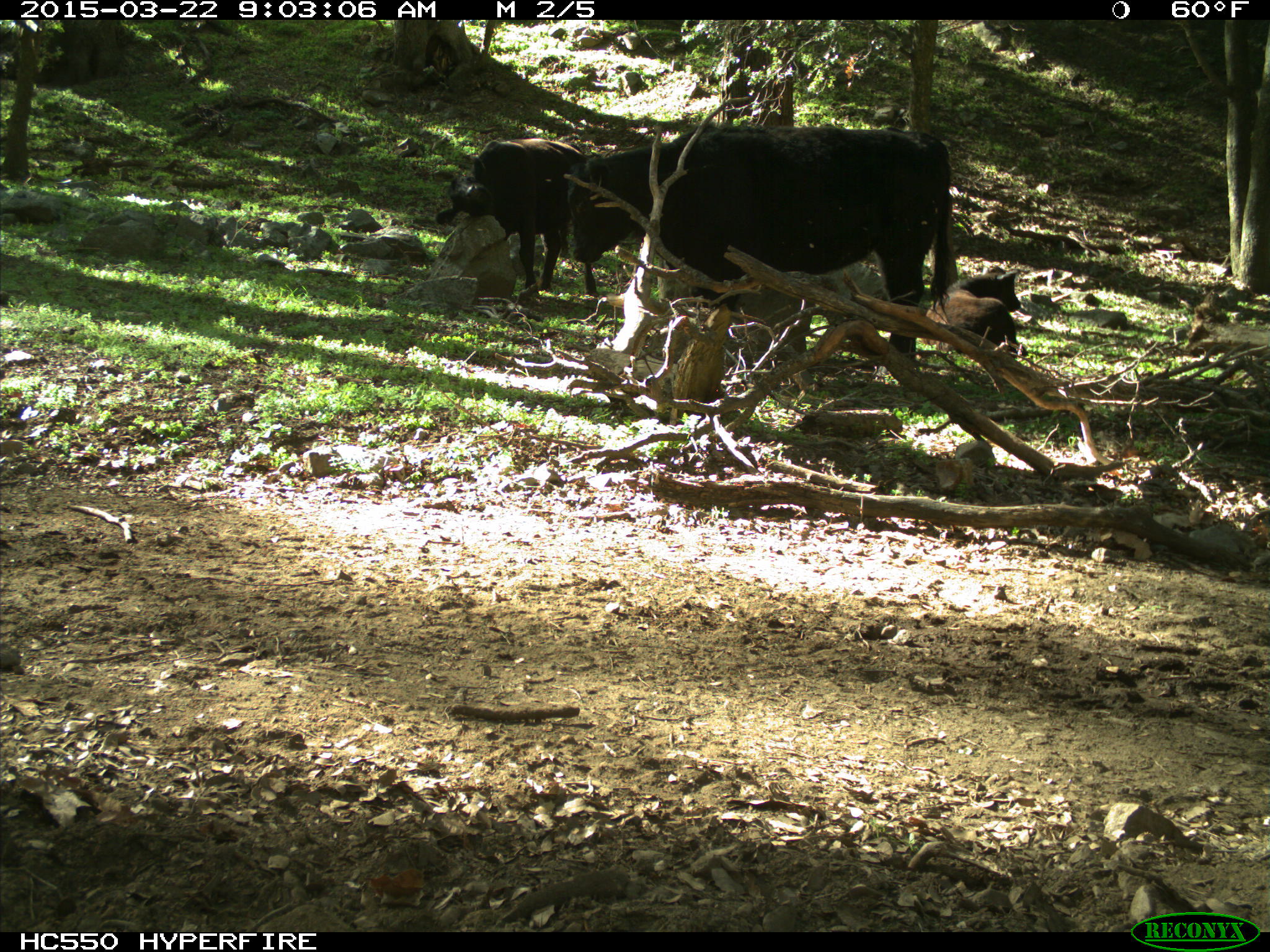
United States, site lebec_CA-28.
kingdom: Animalia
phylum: Chordata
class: Mammalia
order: Artiodactyla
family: Bovidae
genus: Bos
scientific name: Bos taurus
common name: domestic cow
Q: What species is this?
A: Bos taurus (domestic cow).